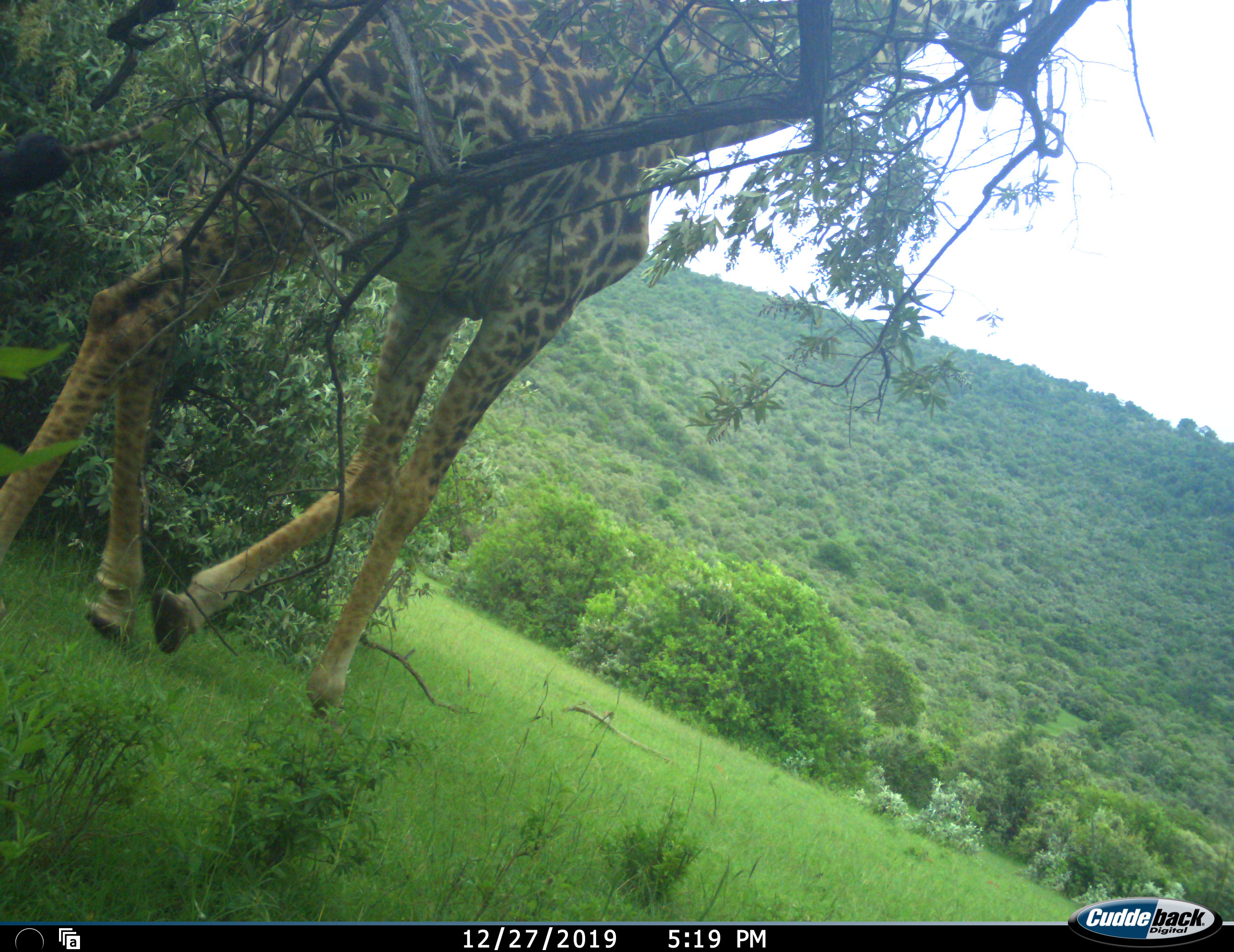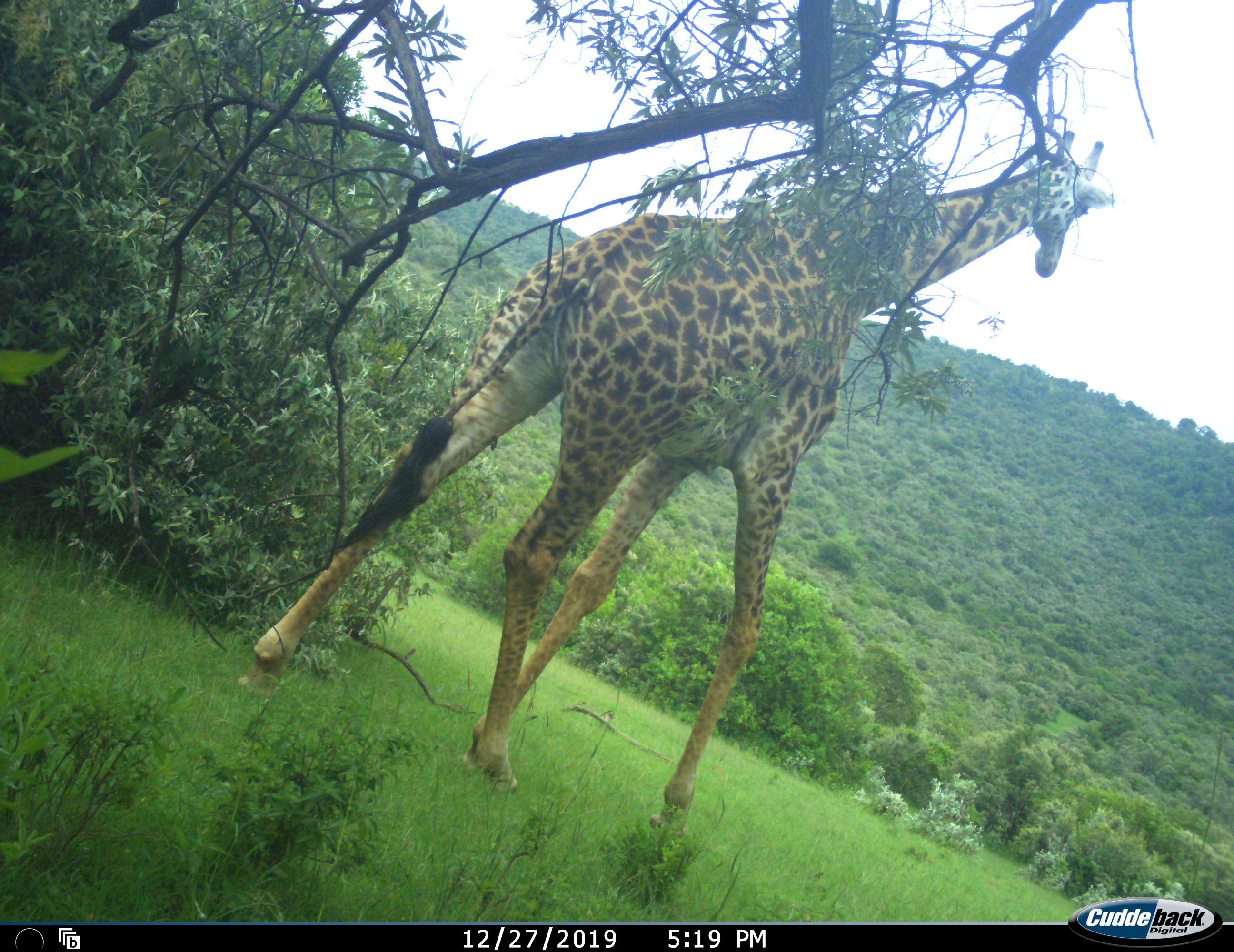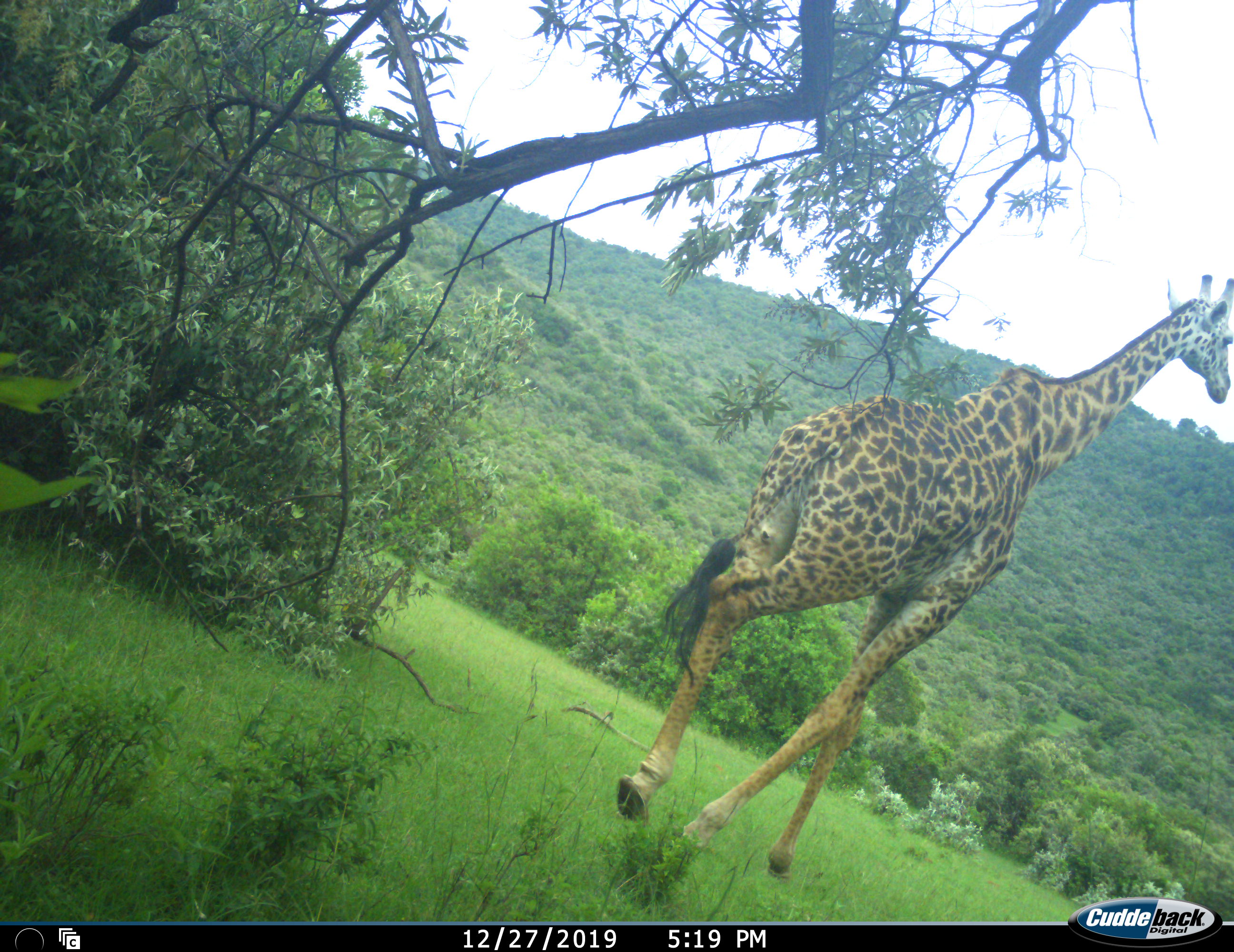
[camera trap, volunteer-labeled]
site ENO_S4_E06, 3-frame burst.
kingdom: Animalia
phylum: Chordata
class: Mammalia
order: Artiodactyla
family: Giraffidae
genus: Giraffa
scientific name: Giraffa camelopardalis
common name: giraffe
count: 1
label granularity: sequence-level